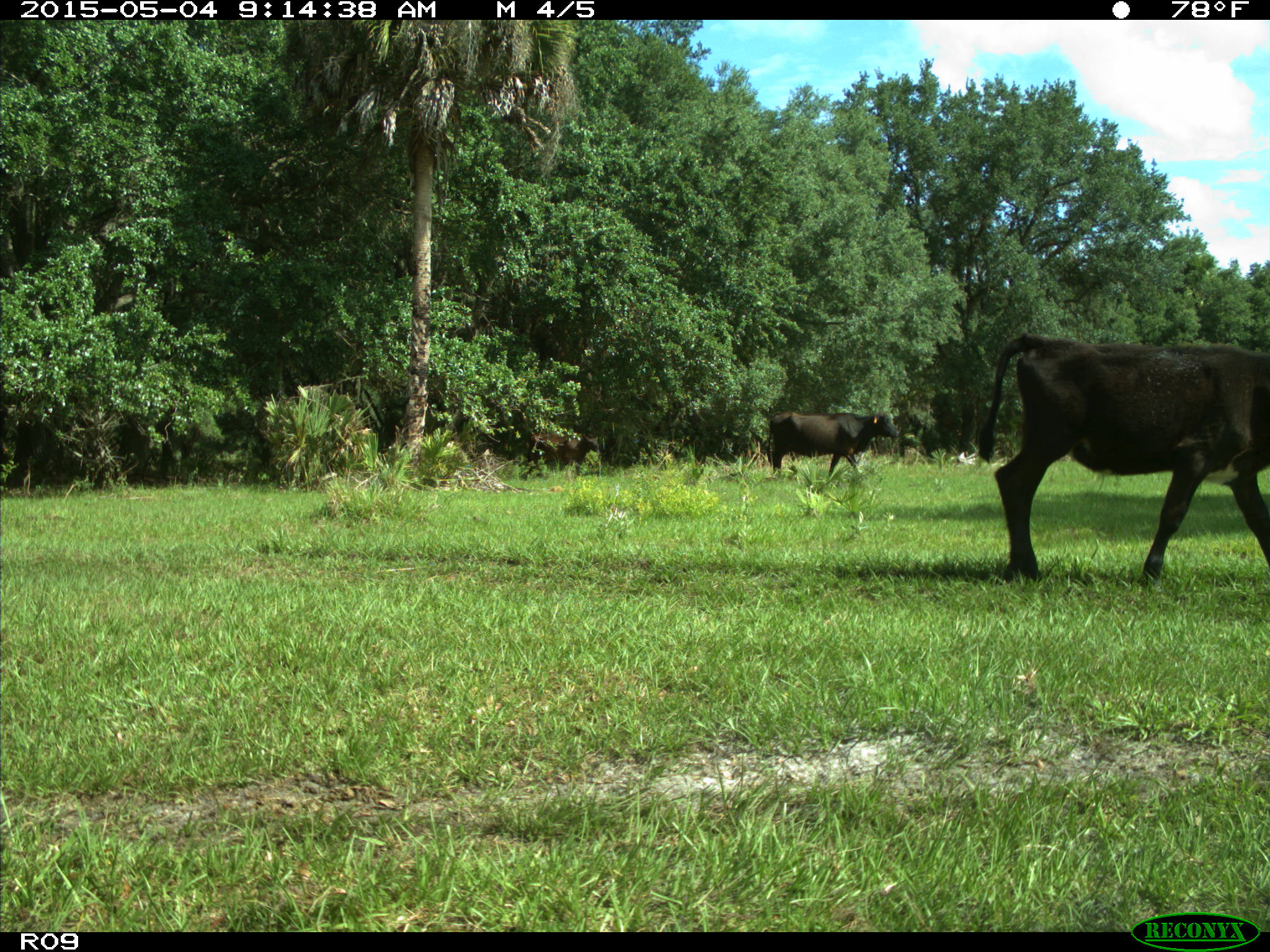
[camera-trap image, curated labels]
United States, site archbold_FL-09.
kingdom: Animalia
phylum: Chordata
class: Mammalia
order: Artiodactyla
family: Bovidae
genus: Bos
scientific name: Bos taurus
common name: domestic cow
Bos taurus (domestic cow).